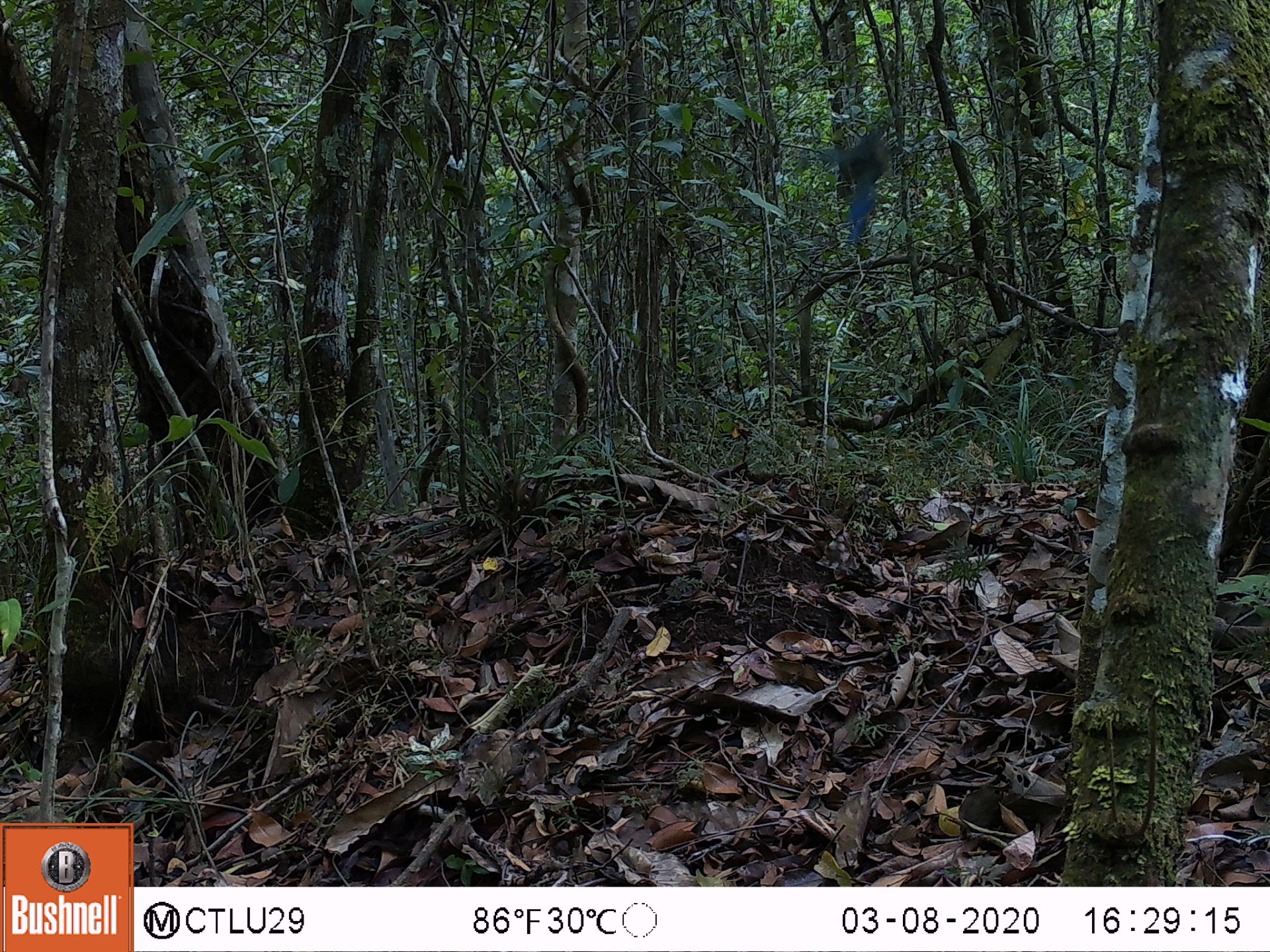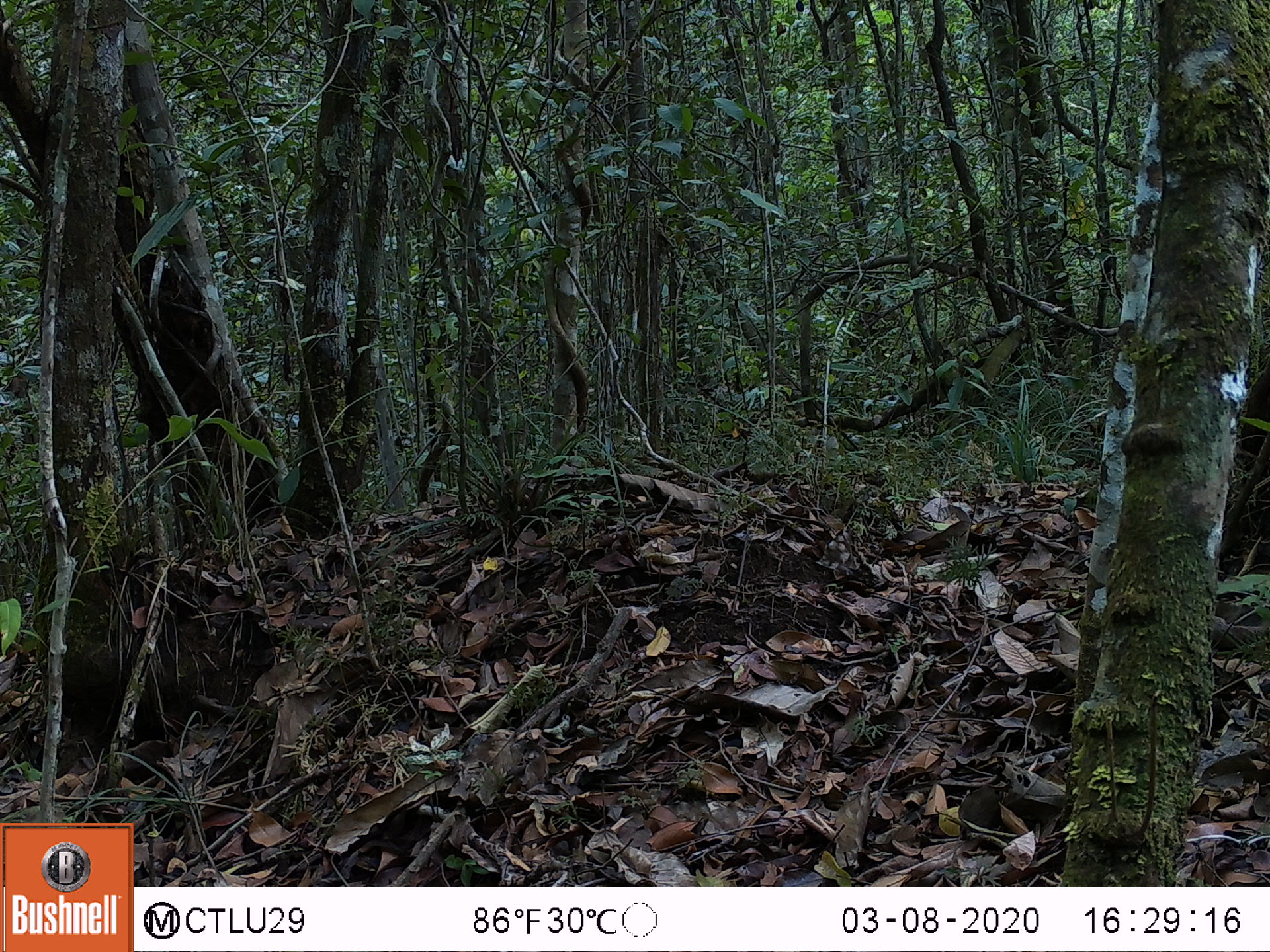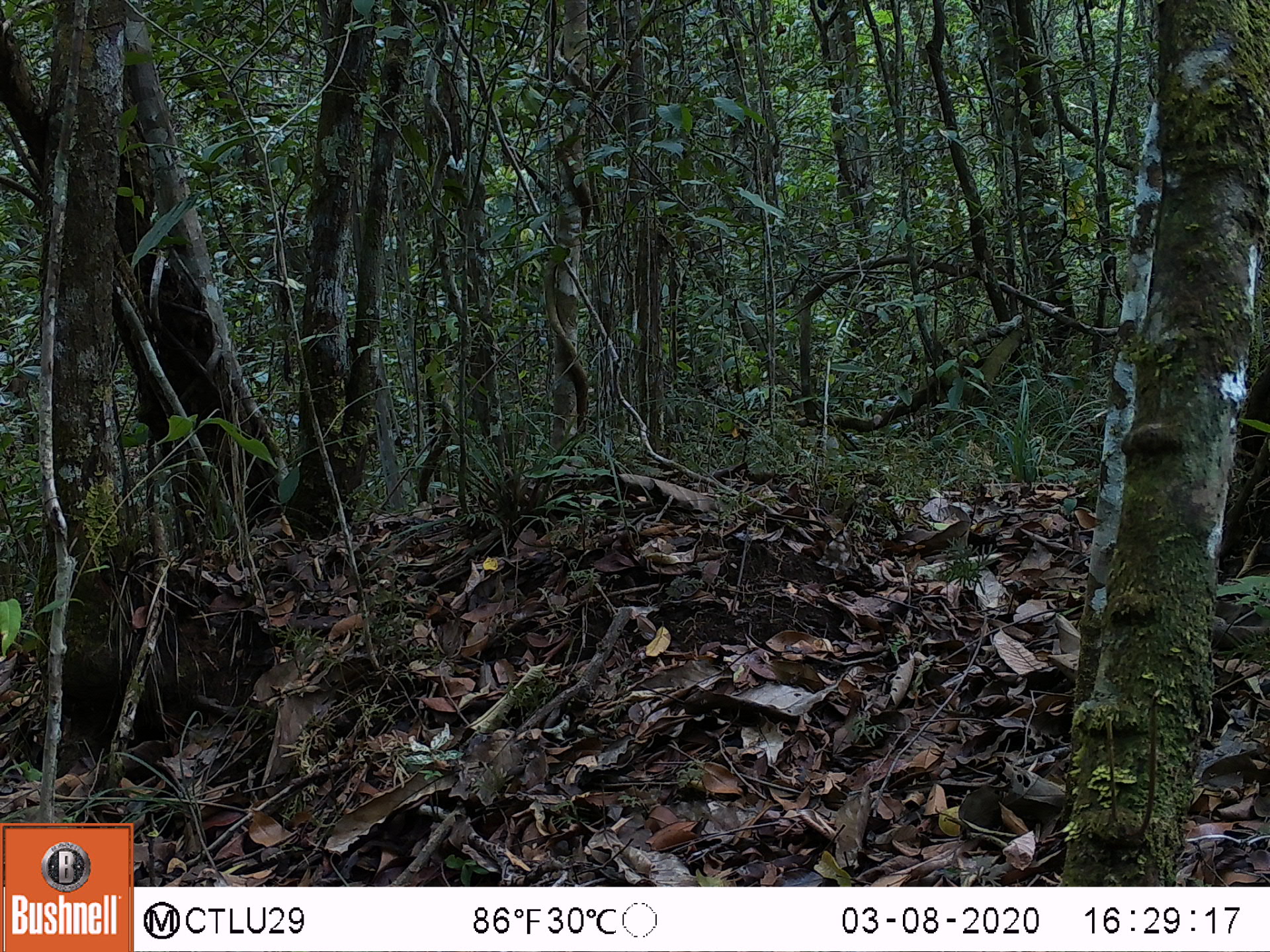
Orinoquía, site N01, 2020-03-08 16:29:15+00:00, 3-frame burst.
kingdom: Animalia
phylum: Chordata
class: Aves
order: Coraciiformes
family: Momotidae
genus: Momotus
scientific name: Momotus momota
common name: amazonian motmot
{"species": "amazonian motmot (Momotus momota)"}